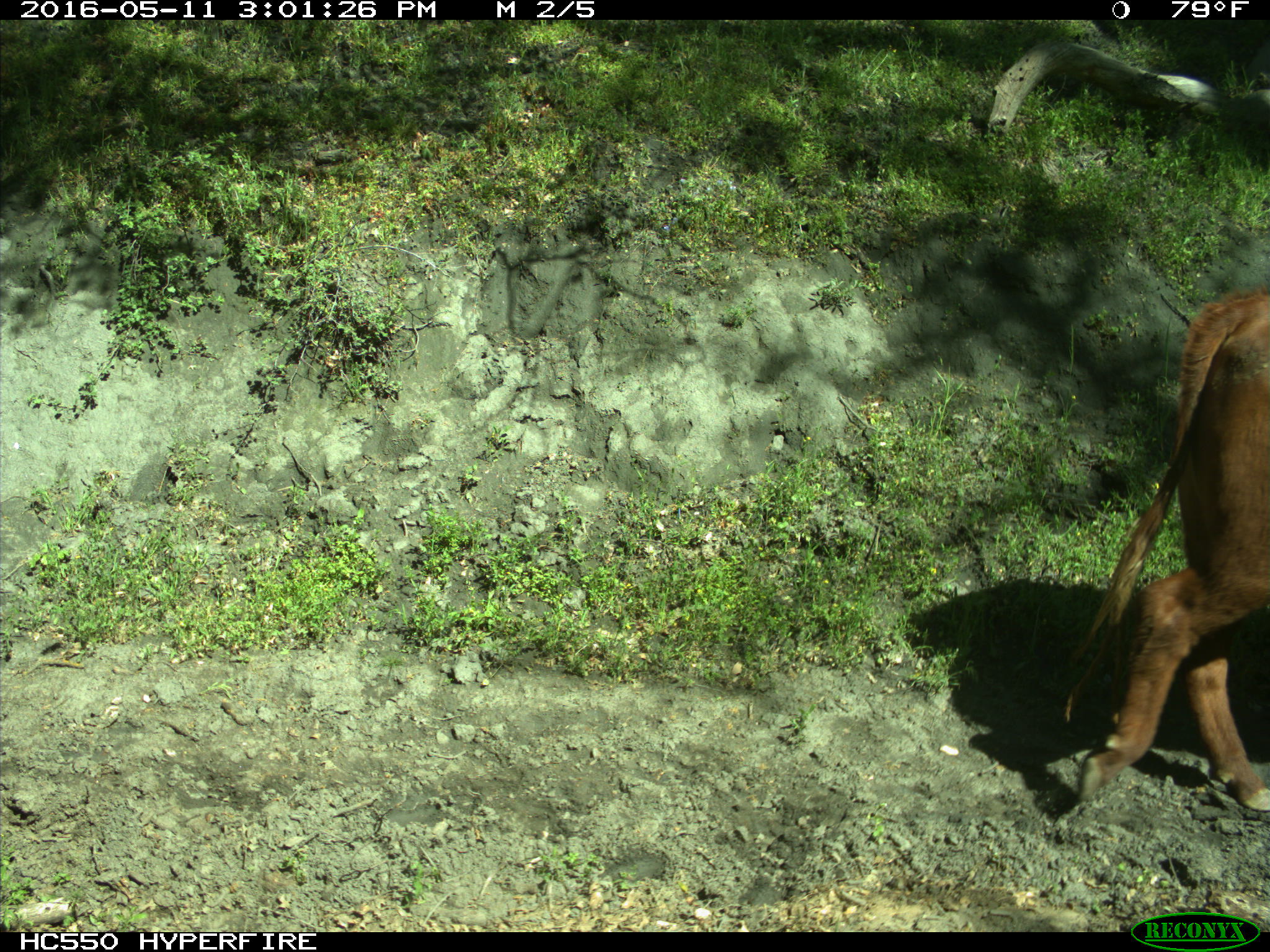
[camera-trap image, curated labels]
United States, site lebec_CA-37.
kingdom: Animalia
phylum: Chordata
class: Mammalia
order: Artiodactyla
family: Bovidae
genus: Bos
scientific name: Bos taurus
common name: domestic cow